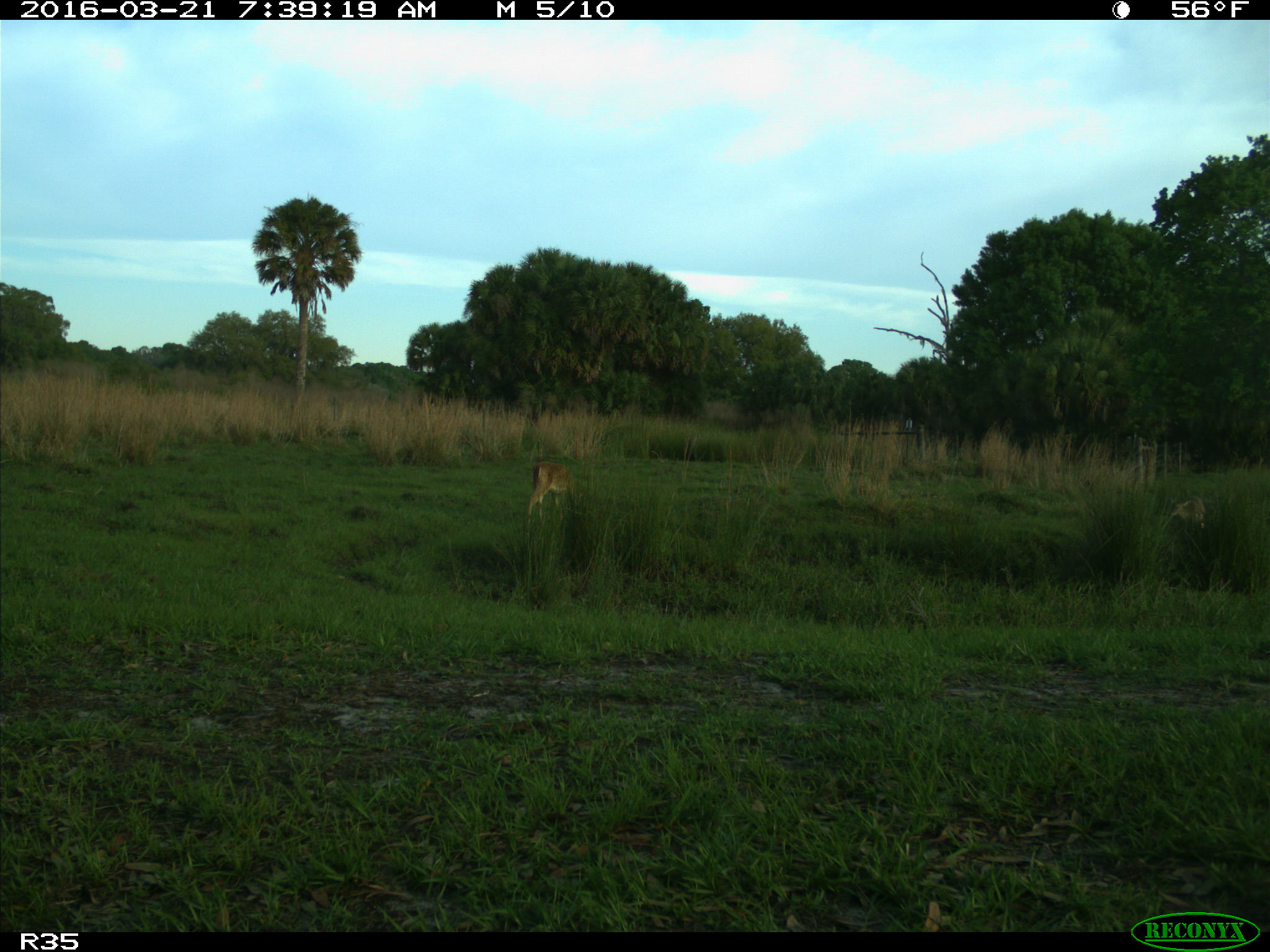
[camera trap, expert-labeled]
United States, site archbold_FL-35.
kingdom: Animalia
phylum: Chordata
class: Mammalia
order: Artiodactyla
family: Cervidae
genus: Odocoileus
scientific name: Odocoileus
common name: deer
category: unidentified deer